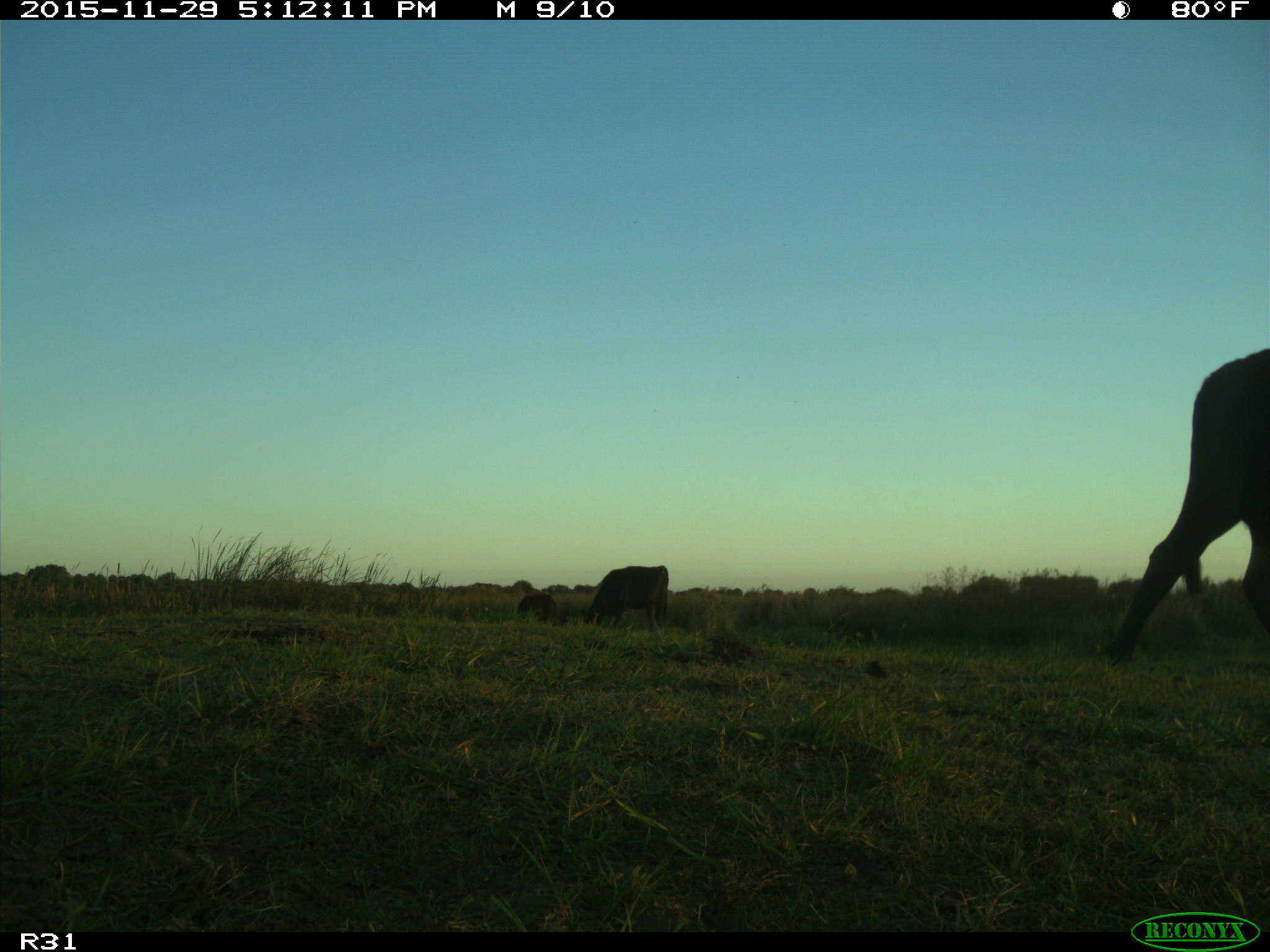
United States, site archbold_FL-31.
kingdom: Animalia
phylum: Chordata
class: Mammalia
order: Artiodactyla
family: Bovidae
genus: Bos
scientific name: Bos taurus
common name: domestic cow